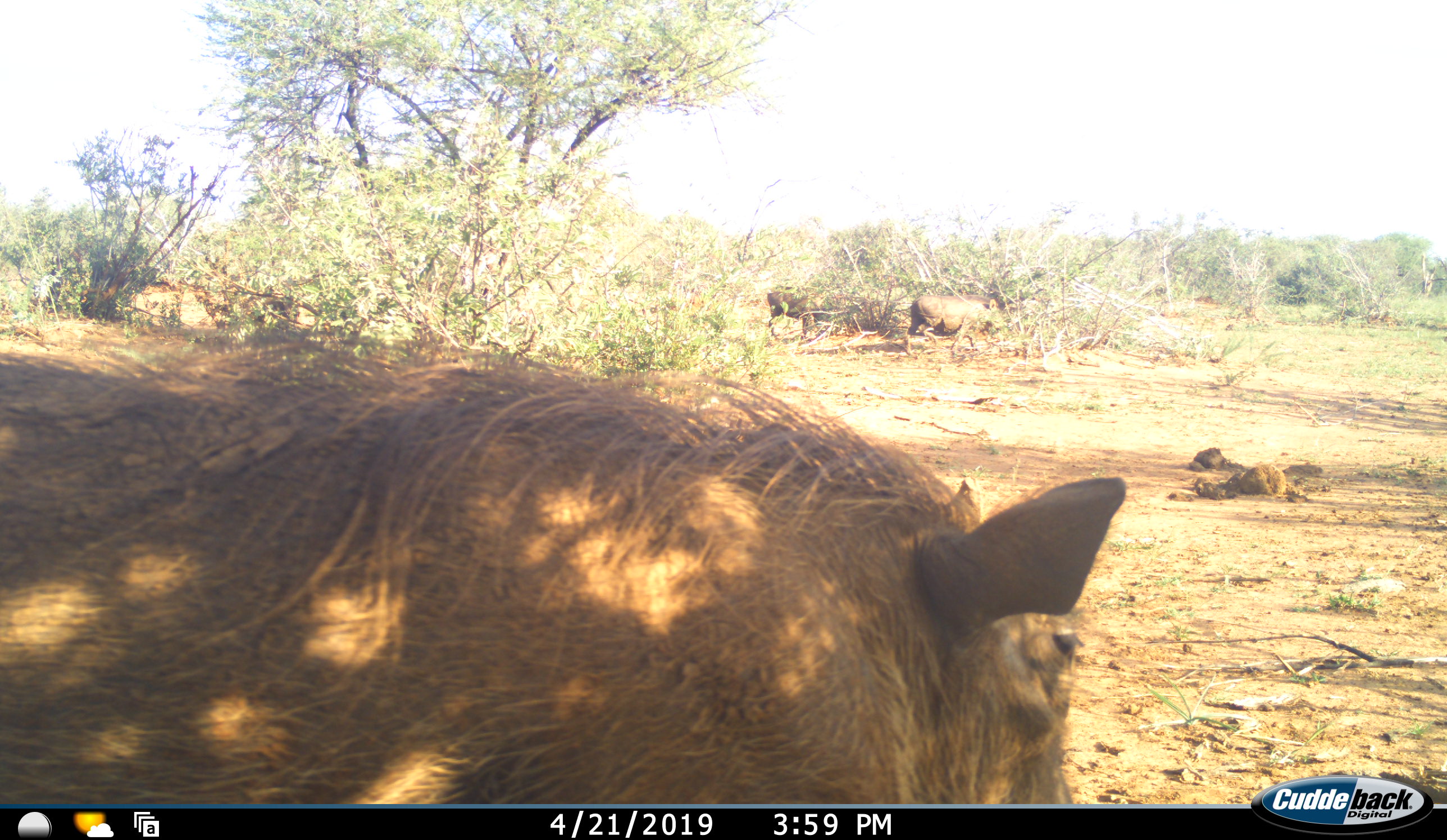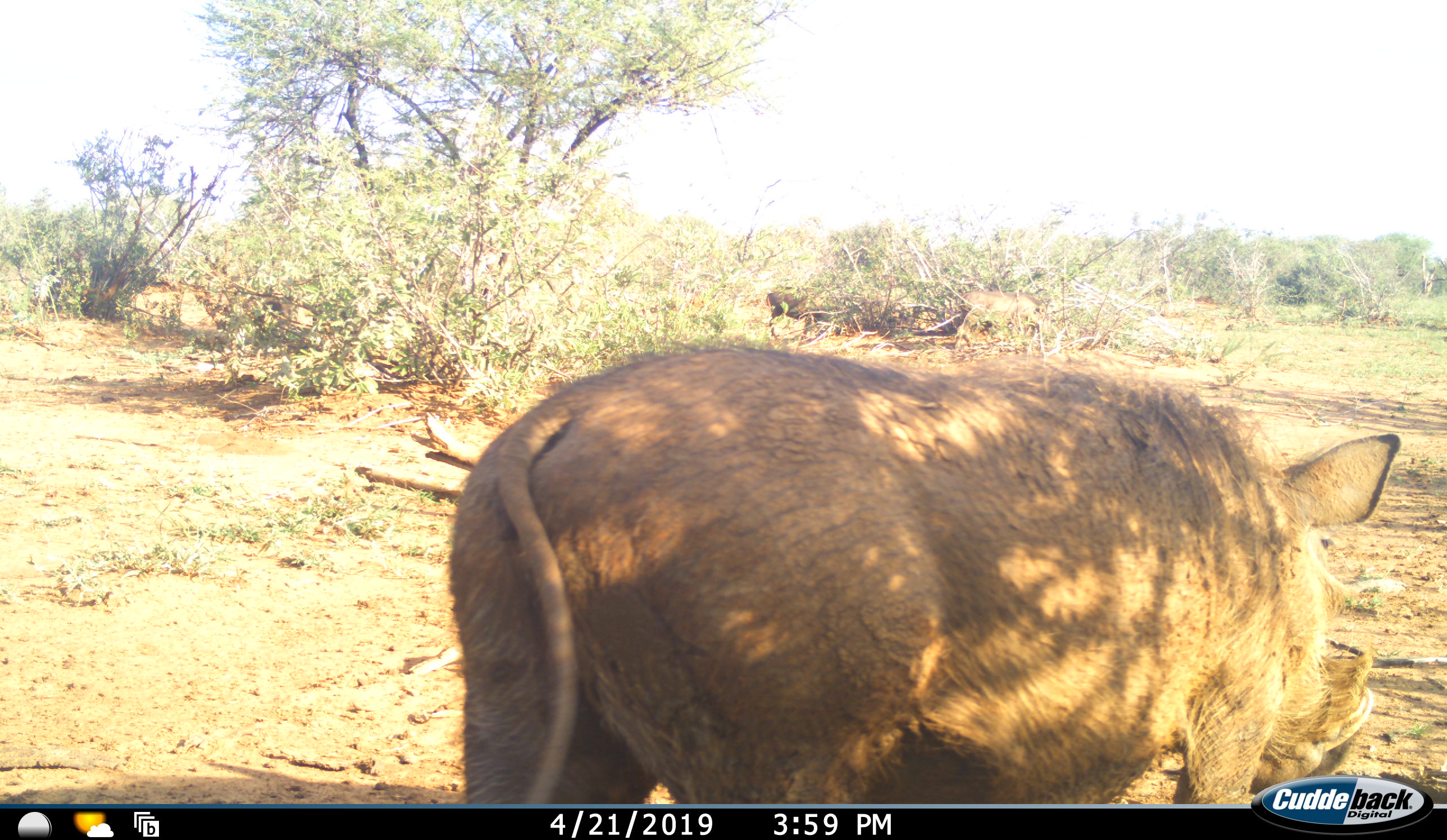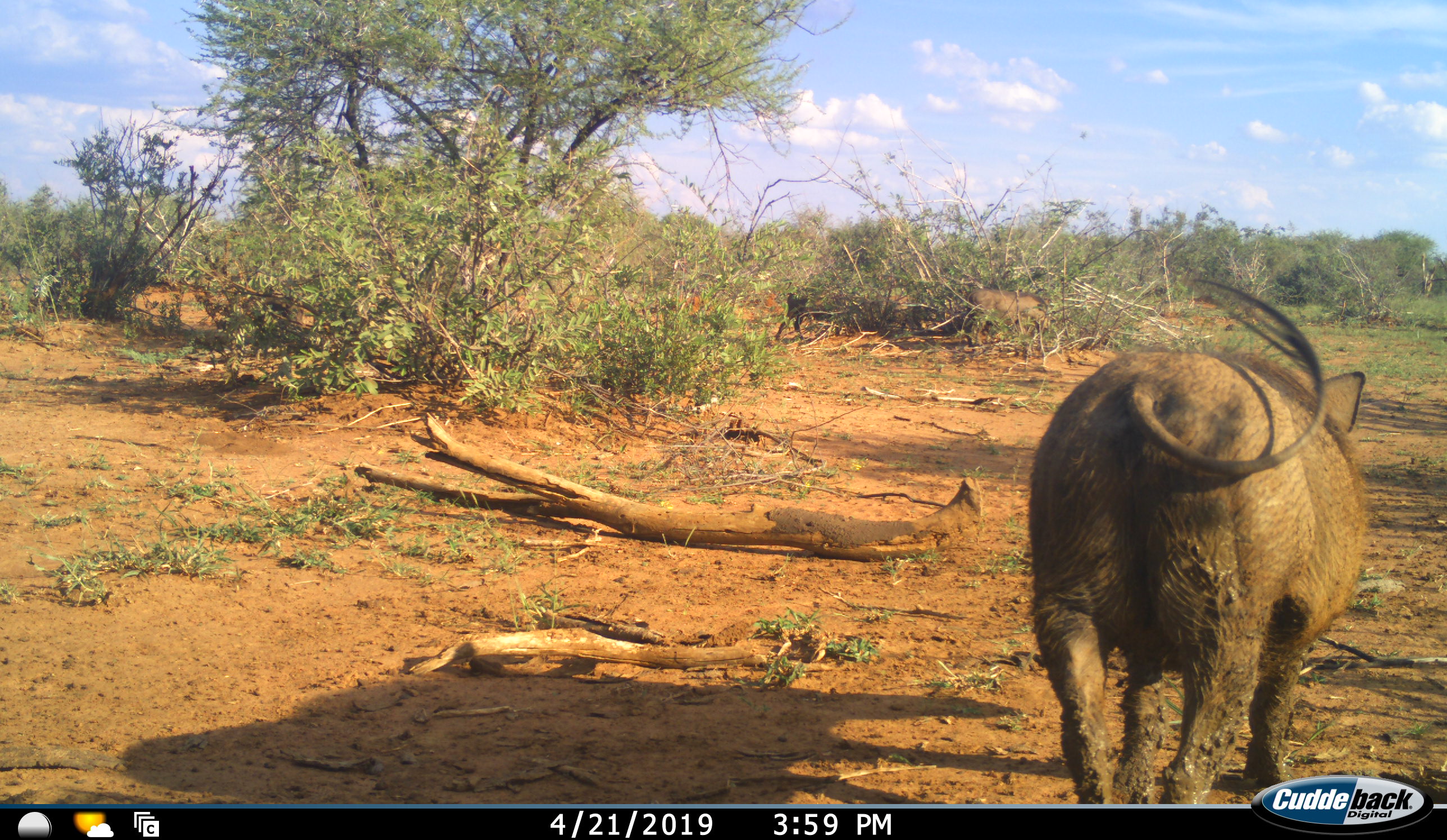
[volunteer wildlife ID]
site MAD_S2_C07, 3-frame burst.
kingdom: Animalia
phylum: Chordata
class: Mammalia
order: Artiodactyla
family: Suidae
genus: Phacochoerus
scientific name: Phacochoerus africanus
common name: warthog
Warthog (Phacochoerus africanus), count 3. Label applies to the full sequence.